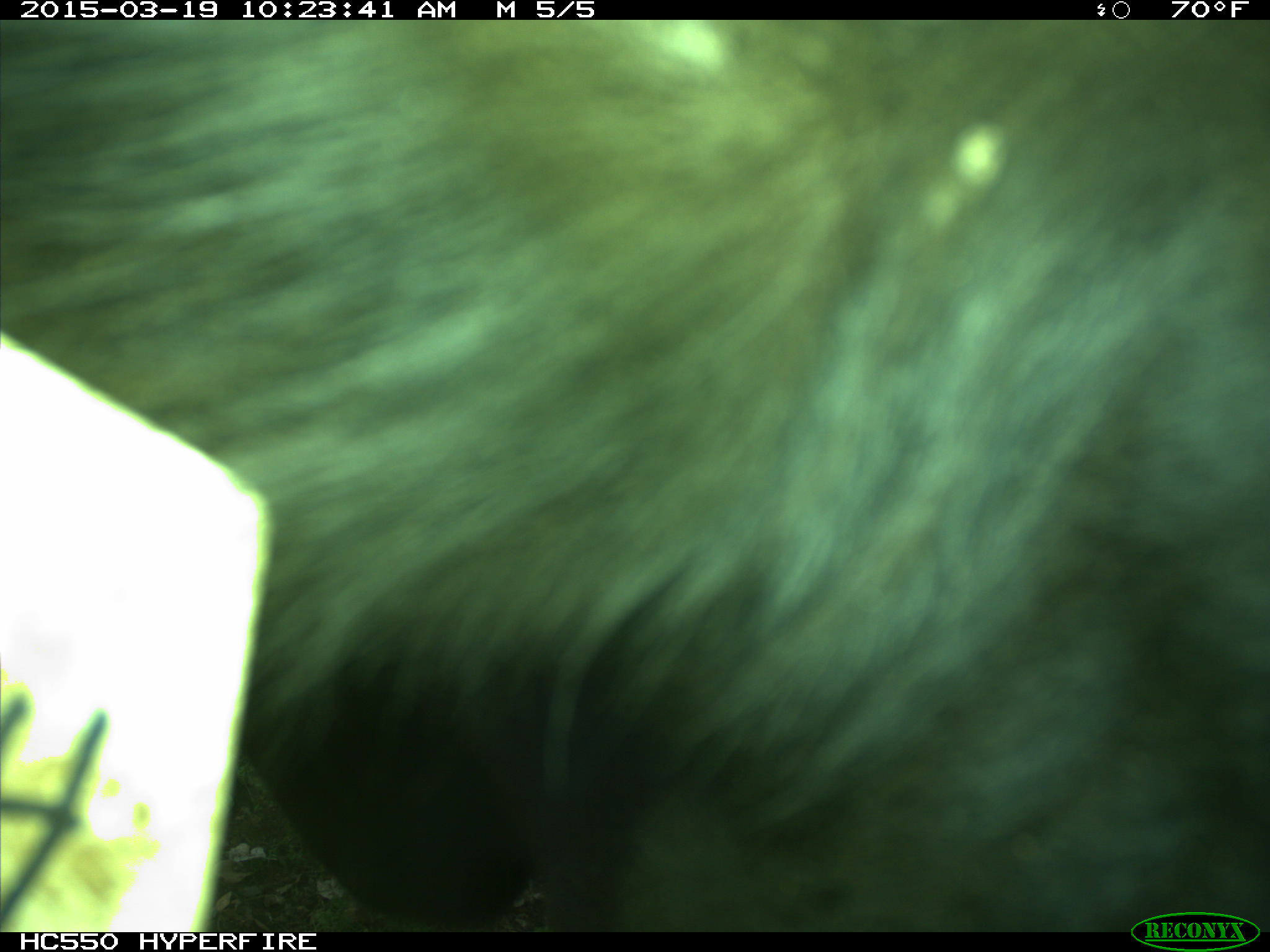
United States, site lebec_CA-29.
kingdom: Animalia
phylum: Chordata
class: Mammalia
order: Artiodactyla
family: Bovidae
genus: Bos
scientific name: Bos taurus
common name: domestic cow